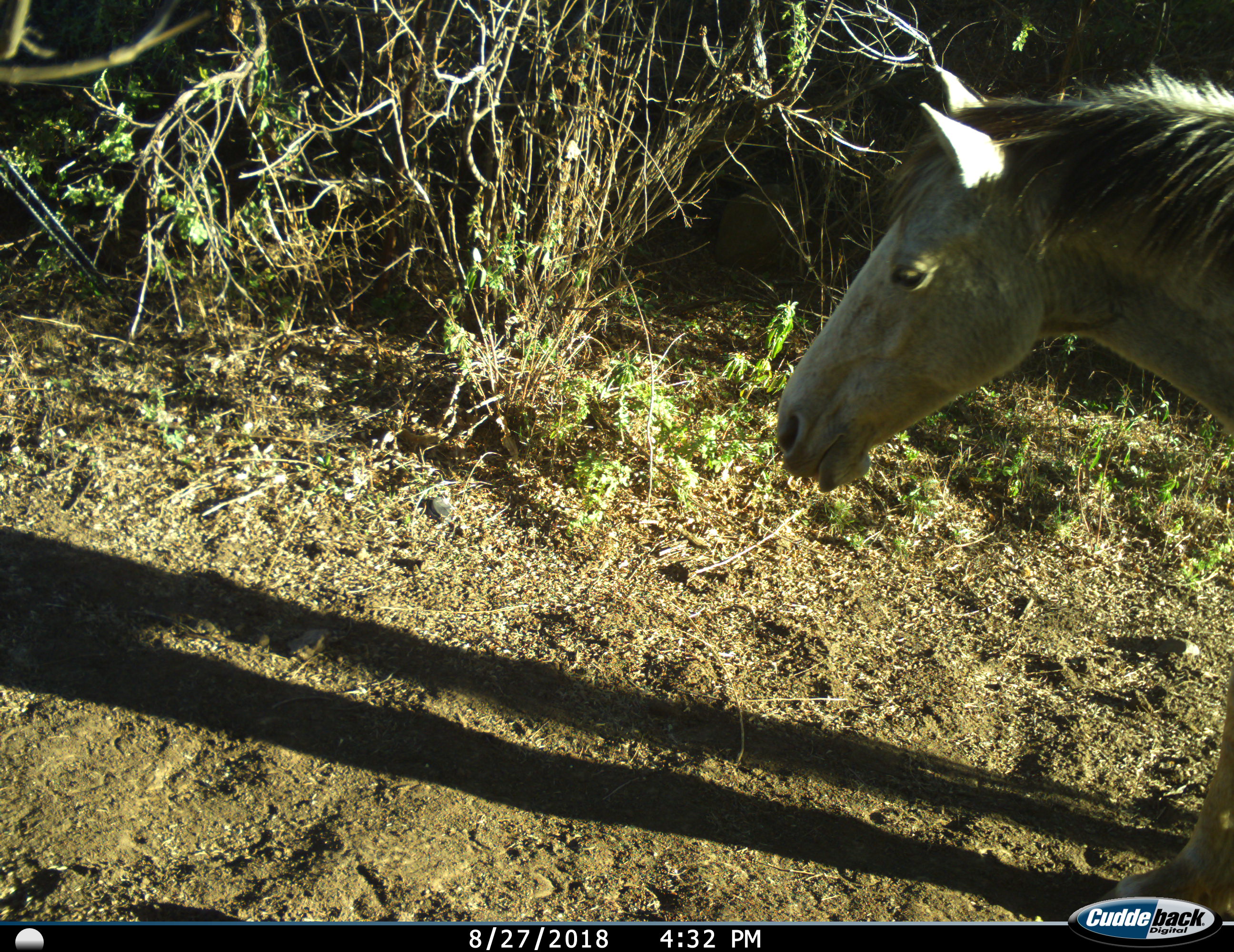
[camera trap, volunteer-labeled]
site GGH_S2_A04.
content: unidentified animal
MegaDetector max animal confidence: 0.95